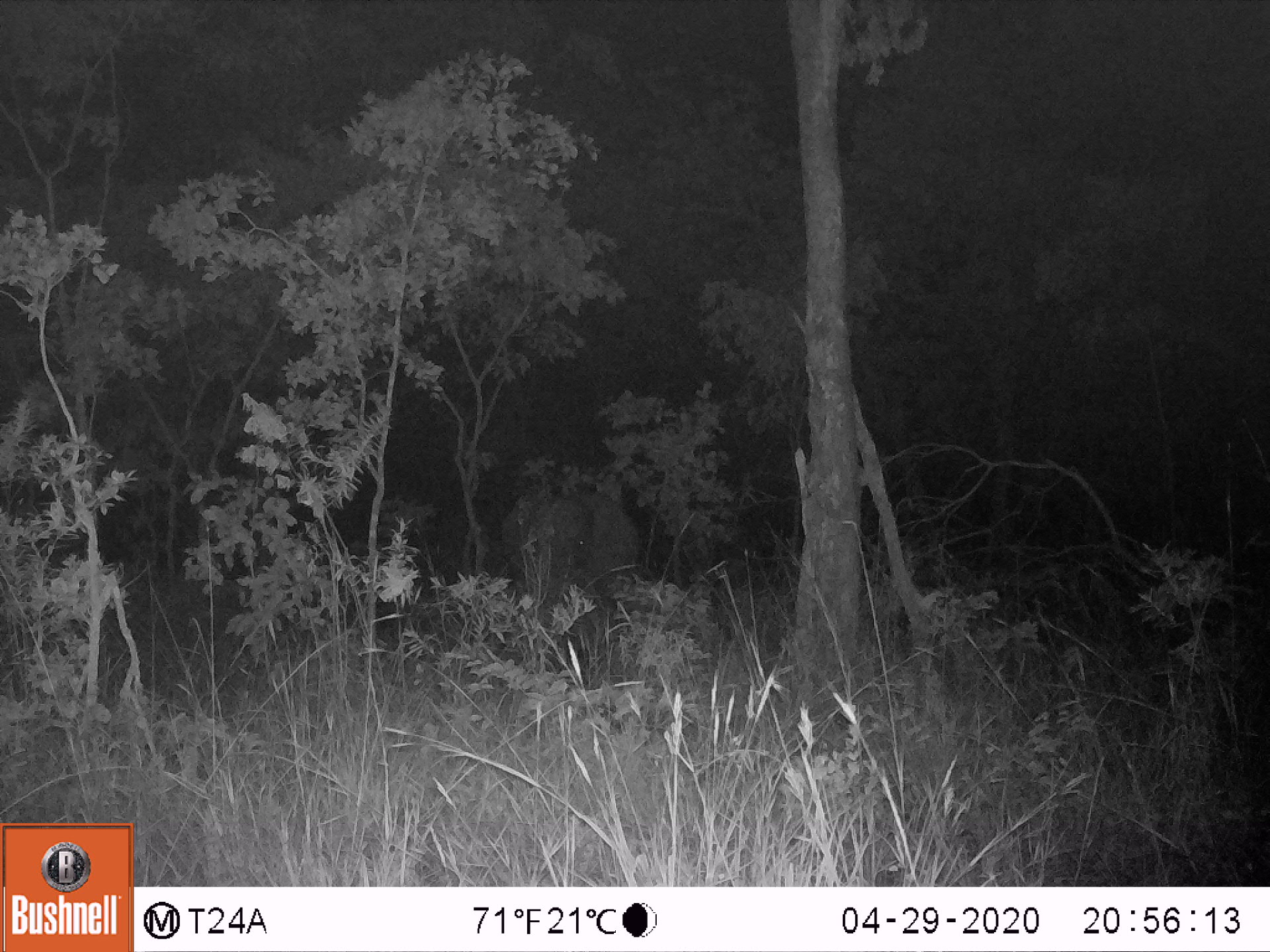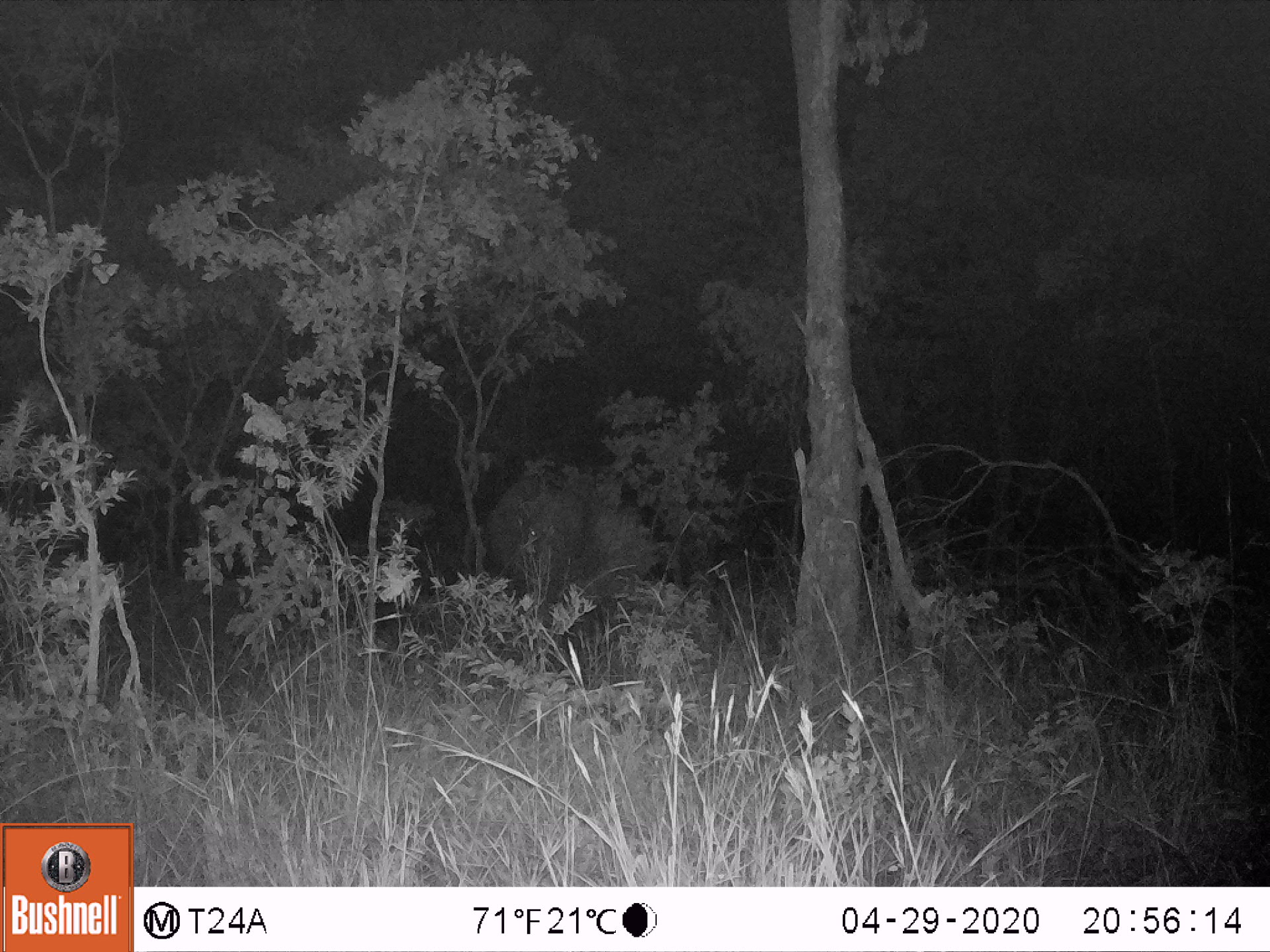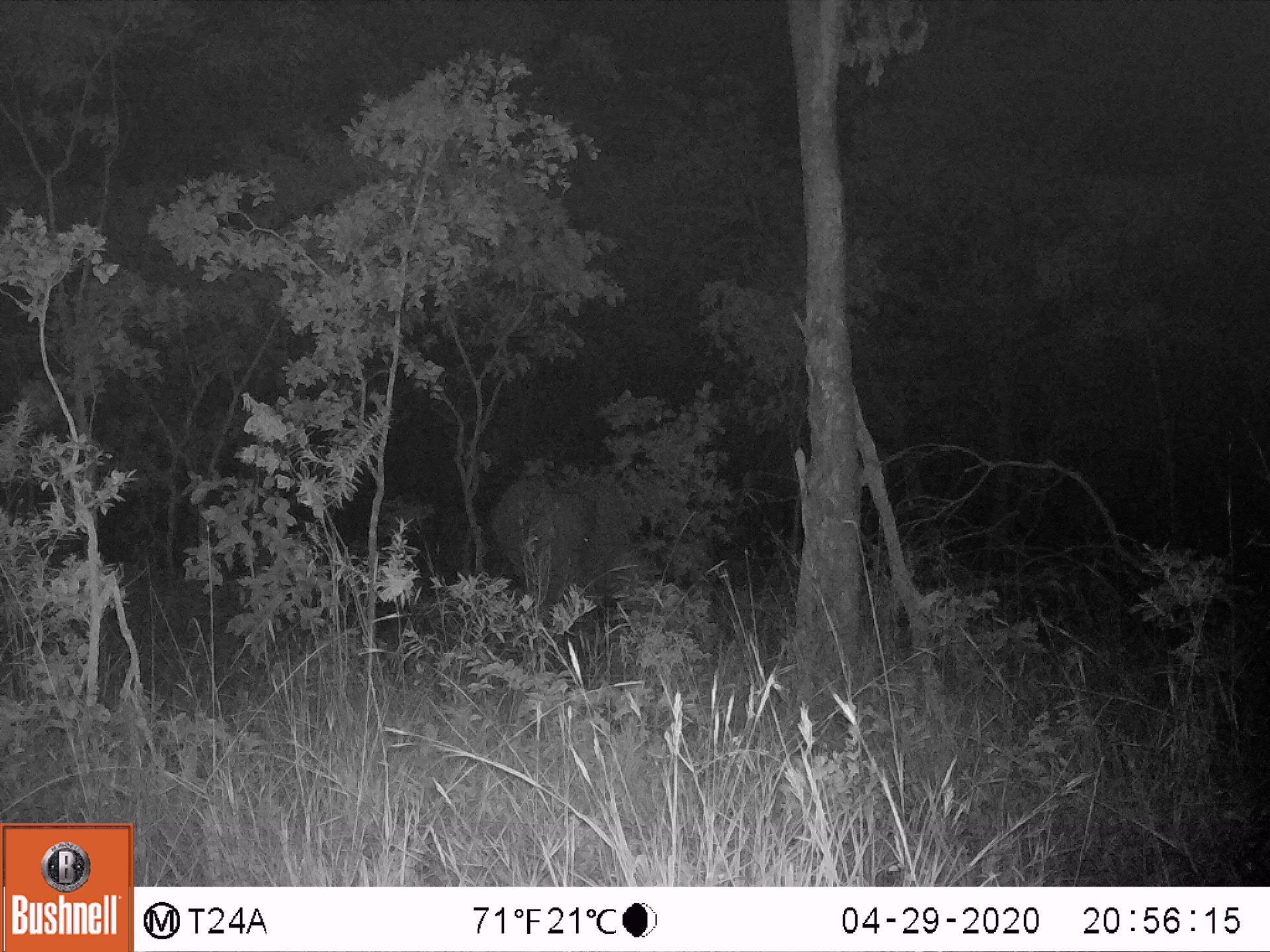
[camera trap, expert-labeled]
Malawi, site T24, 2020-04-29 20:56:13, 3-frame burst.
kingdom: Animalia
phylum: Chordata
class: Mammalia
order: Proboscidea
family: Elephantidae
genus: Loxodonta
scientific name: Loxodonta africana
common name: african savanna elephant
African savanna elephant (Loxodonta africana), count 1.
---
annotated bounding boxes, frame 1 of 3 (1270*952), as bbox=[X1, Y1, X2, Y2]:
african savanna elephant: bbox=[496, 480, 640, 656]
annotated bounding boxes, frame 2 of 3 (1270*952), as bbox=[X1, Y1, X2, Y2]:
african savanna elephant: bbox=[474, 463, 628, 664]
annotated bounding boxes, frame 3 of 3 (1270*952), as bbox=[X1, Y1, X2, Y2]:
african savanna elephant: bbox=[473, 466, 646, 648]